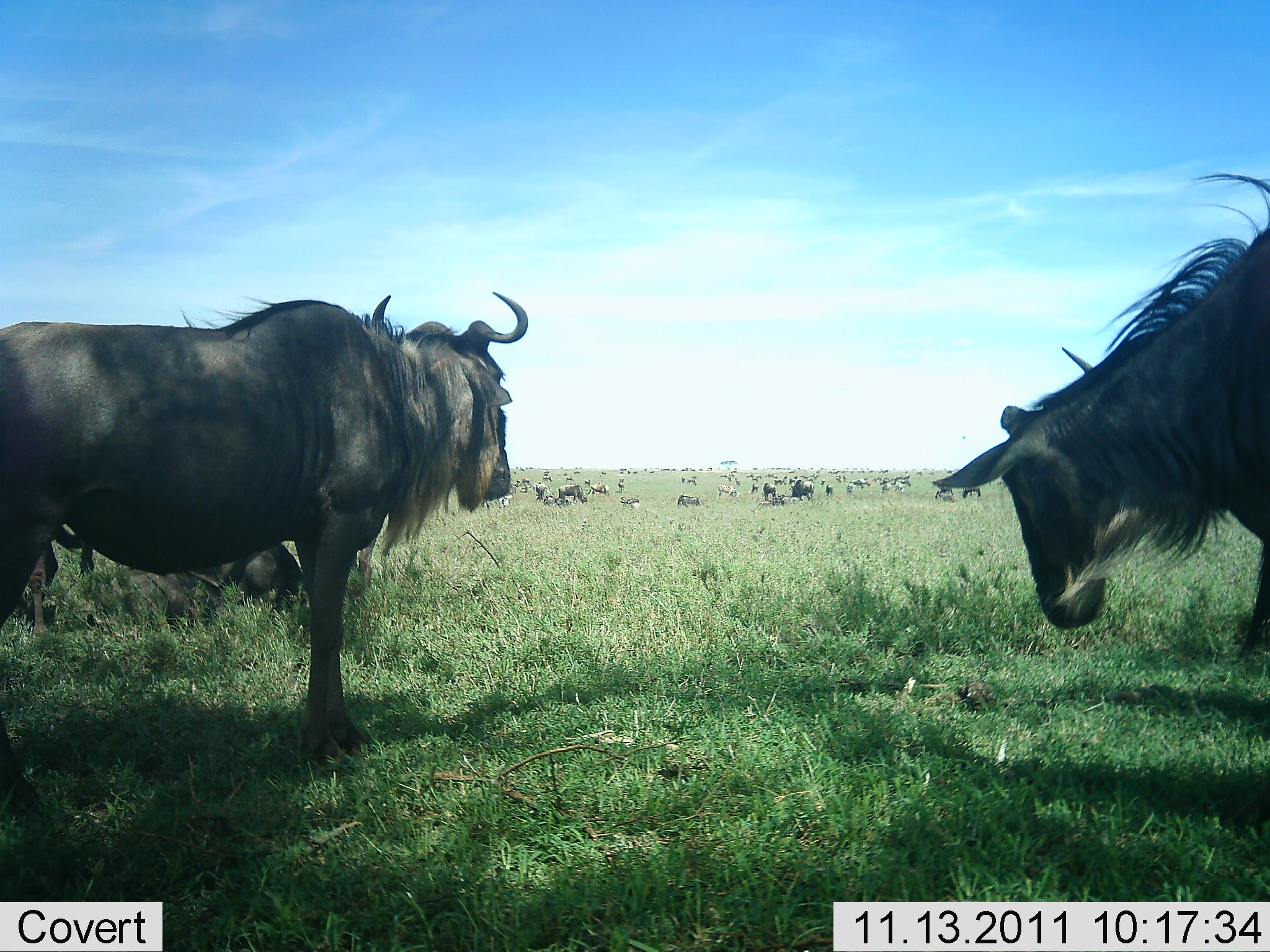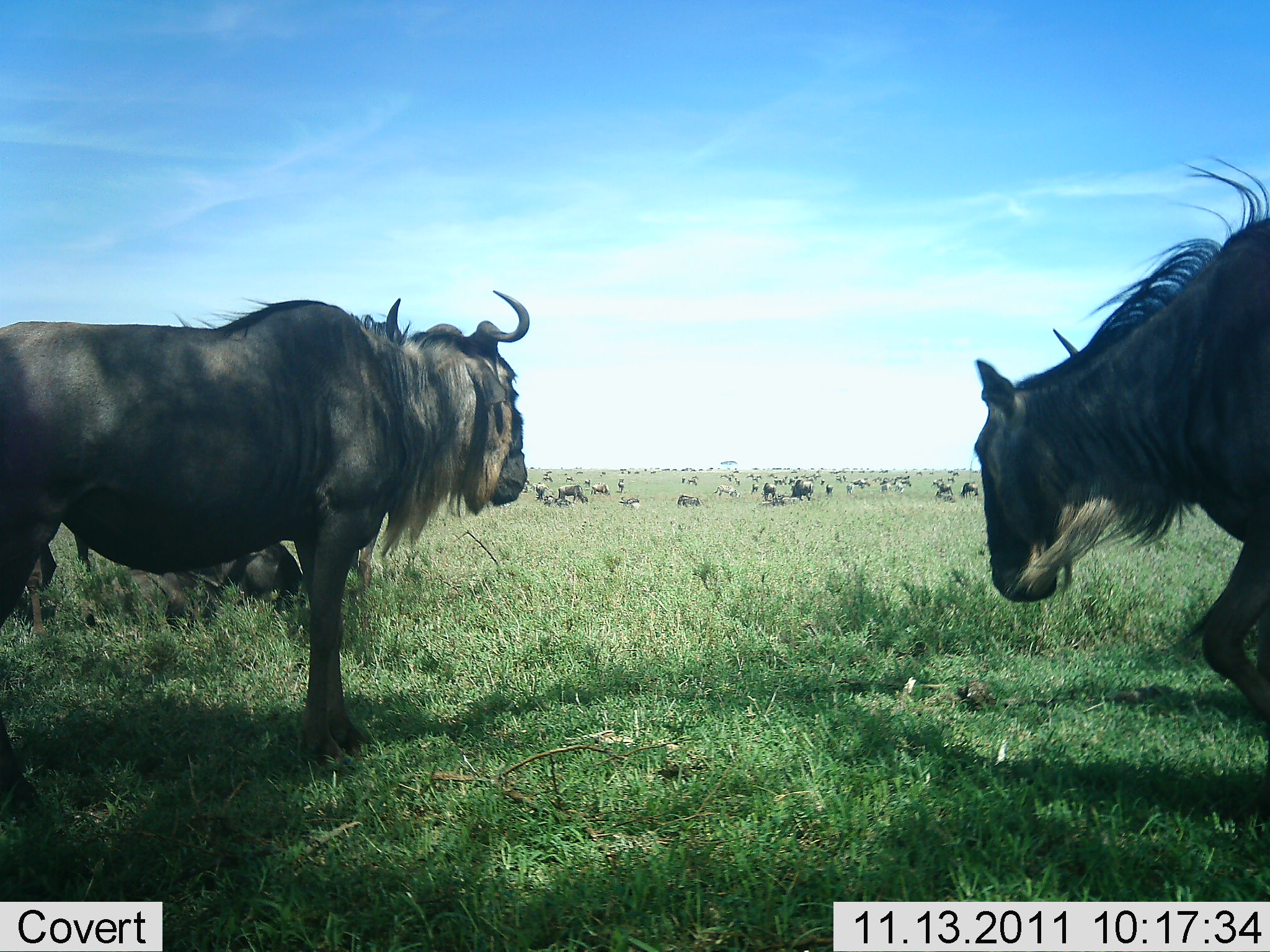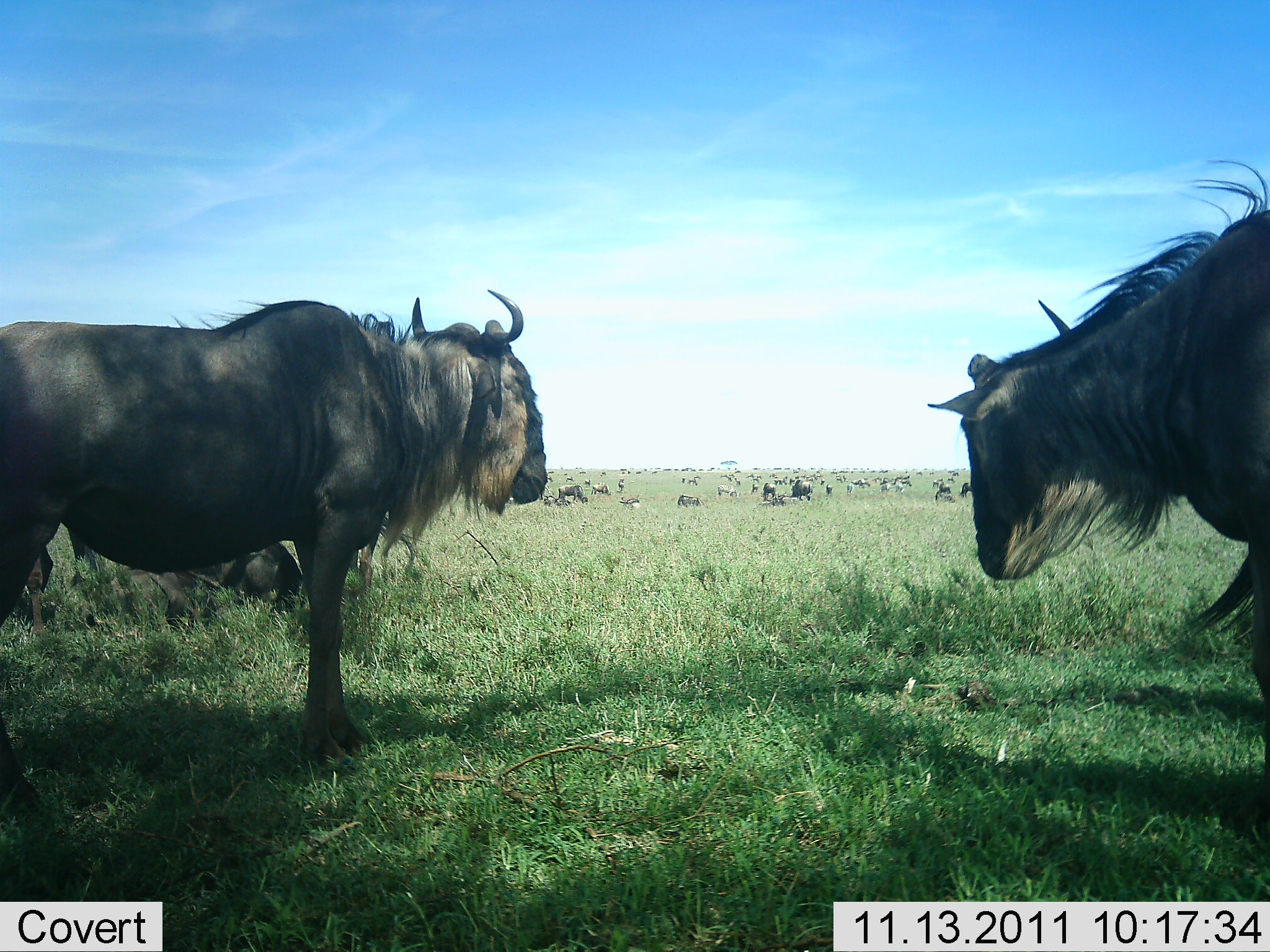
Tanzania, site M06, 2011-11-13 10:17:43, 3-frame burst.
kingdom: Animalia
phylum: Chordata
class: Mammalia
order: Artiodactyla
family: Bovidae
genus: Connochaetes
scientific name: Connochaetes taurinus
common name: blue wildebeest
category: wildebeest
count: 11-50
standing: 100%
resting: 33%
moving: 8%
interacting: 0%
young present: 0%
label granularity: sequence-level